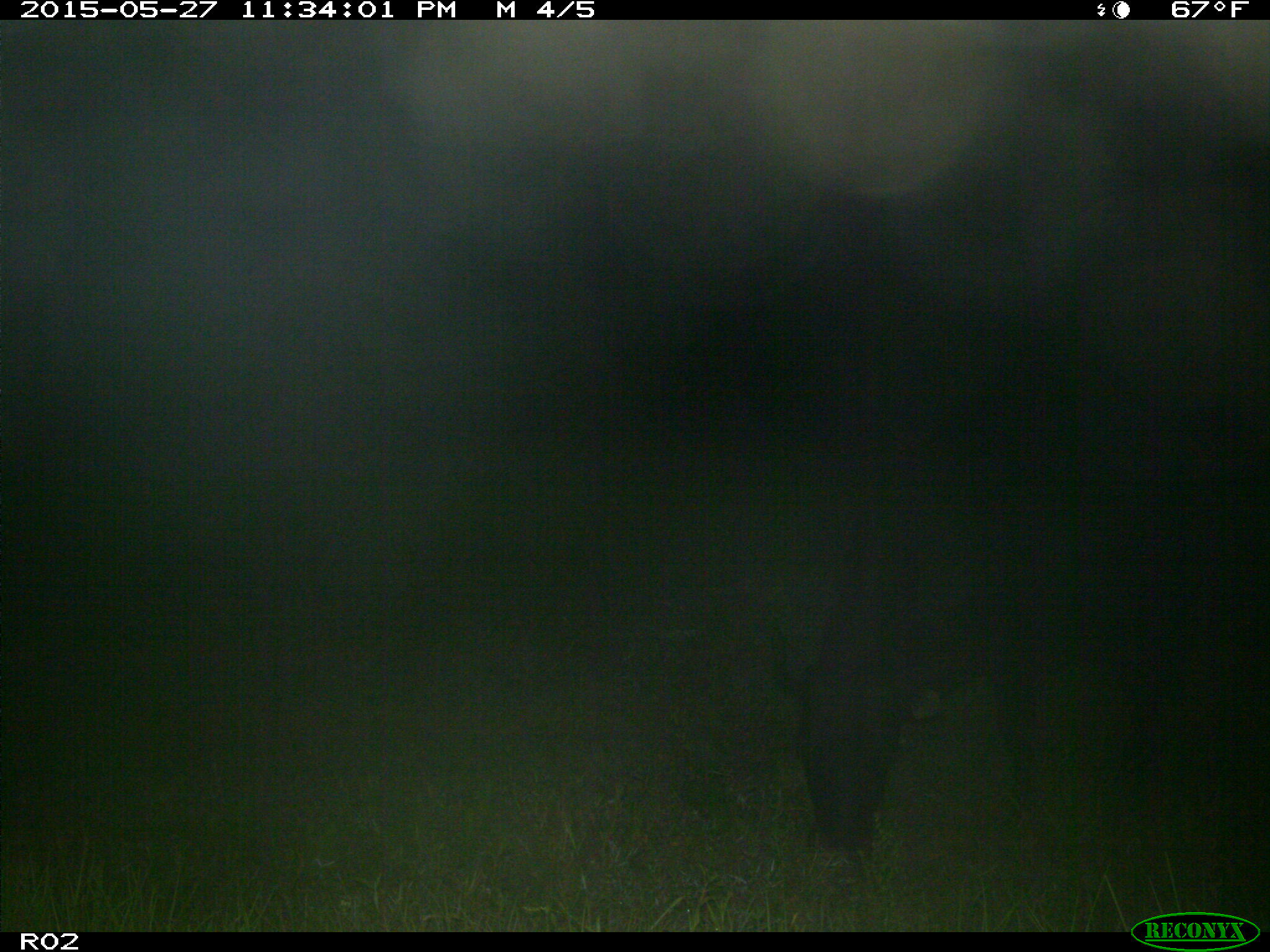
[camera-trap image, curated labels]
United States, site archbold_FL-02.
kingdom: Animalia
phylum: Chordata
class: Mammalia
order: Artiodactyla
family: Bovidae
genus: Bos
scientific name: Bos taurus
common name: domestic cow